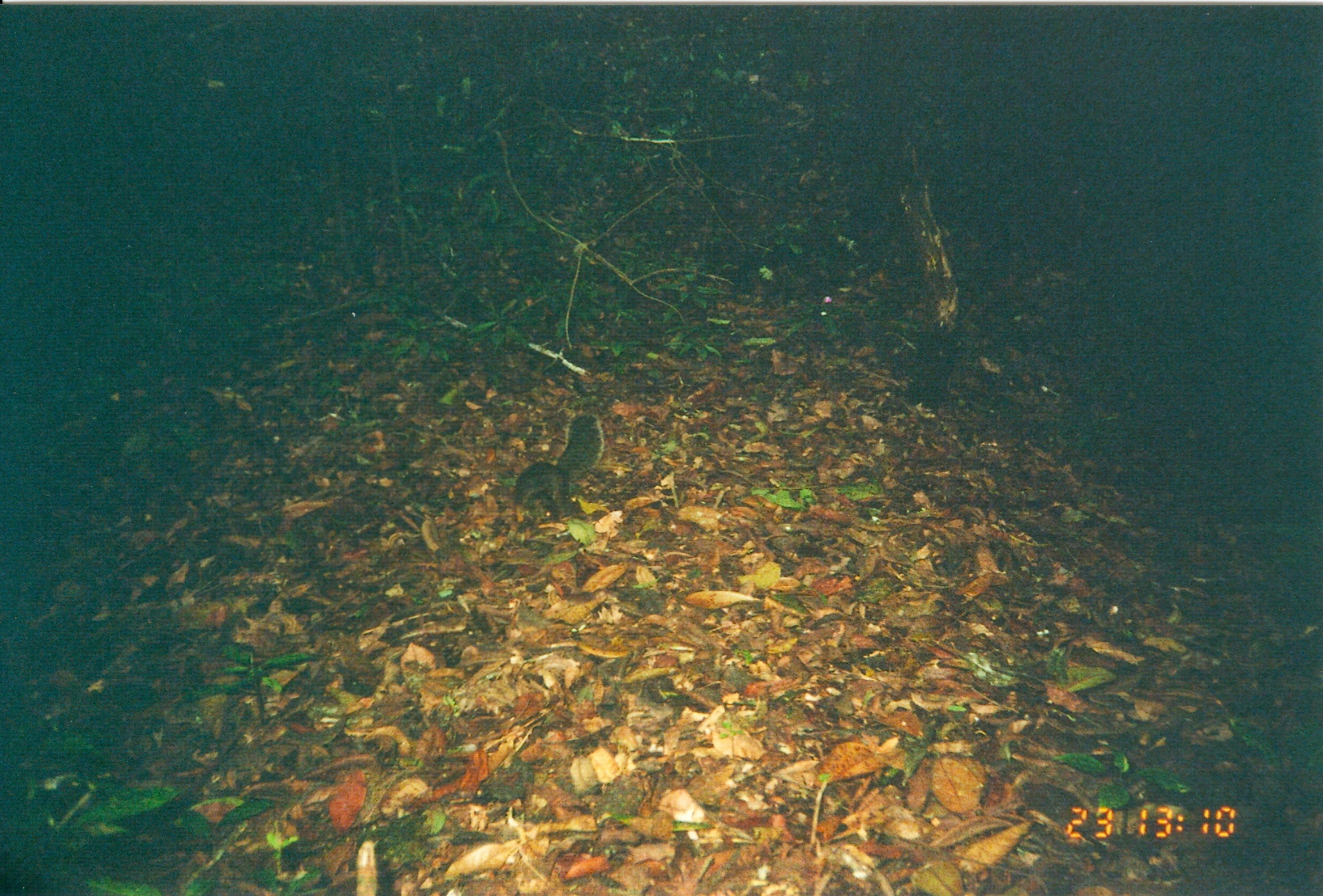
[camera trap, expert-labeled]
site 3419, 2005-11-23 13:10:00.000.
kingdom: Animalia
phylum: Chordata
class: Mammalia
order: Rodentia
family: Sciuridae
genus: Paraxerus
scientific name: Paraxerus vexillarius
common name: swynnerton's bush squirrel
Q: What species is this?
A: Paraxerus vexillarius (swynnerton's bush squirrel).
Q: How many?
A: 1.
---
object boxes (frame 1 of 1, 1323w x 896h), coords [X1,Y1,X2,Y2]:
paraxerus vexillarius: [511,412,605,524]